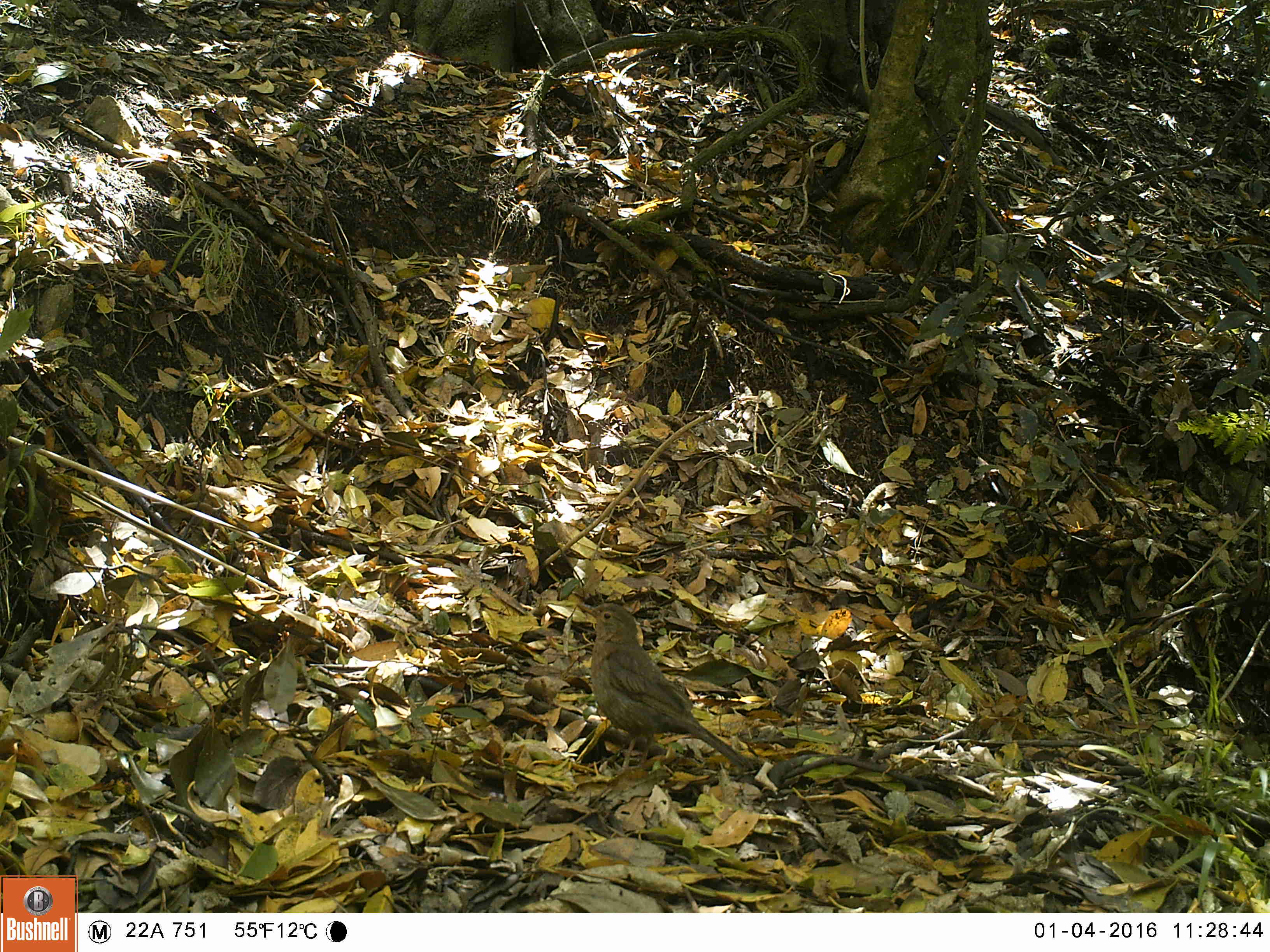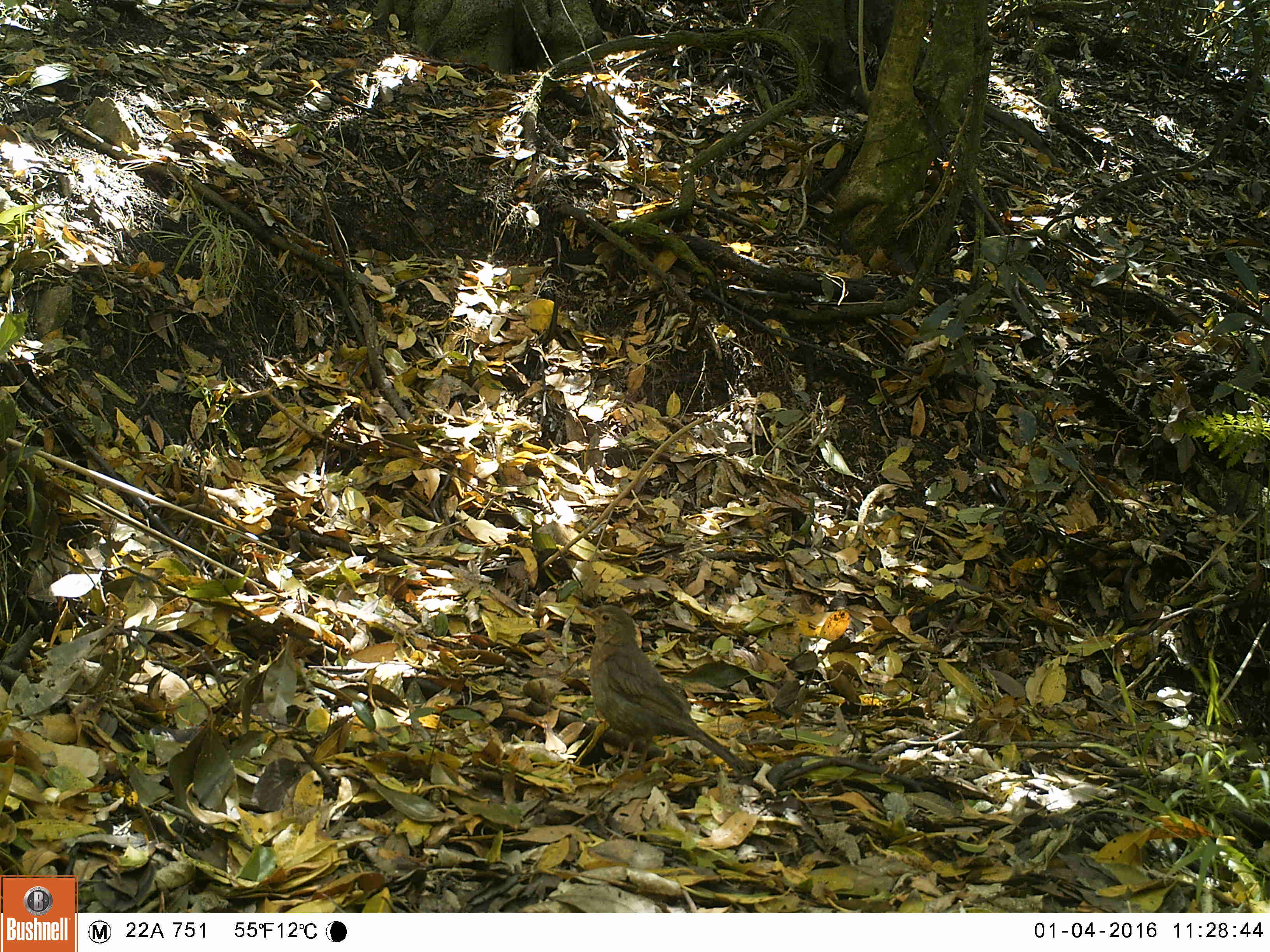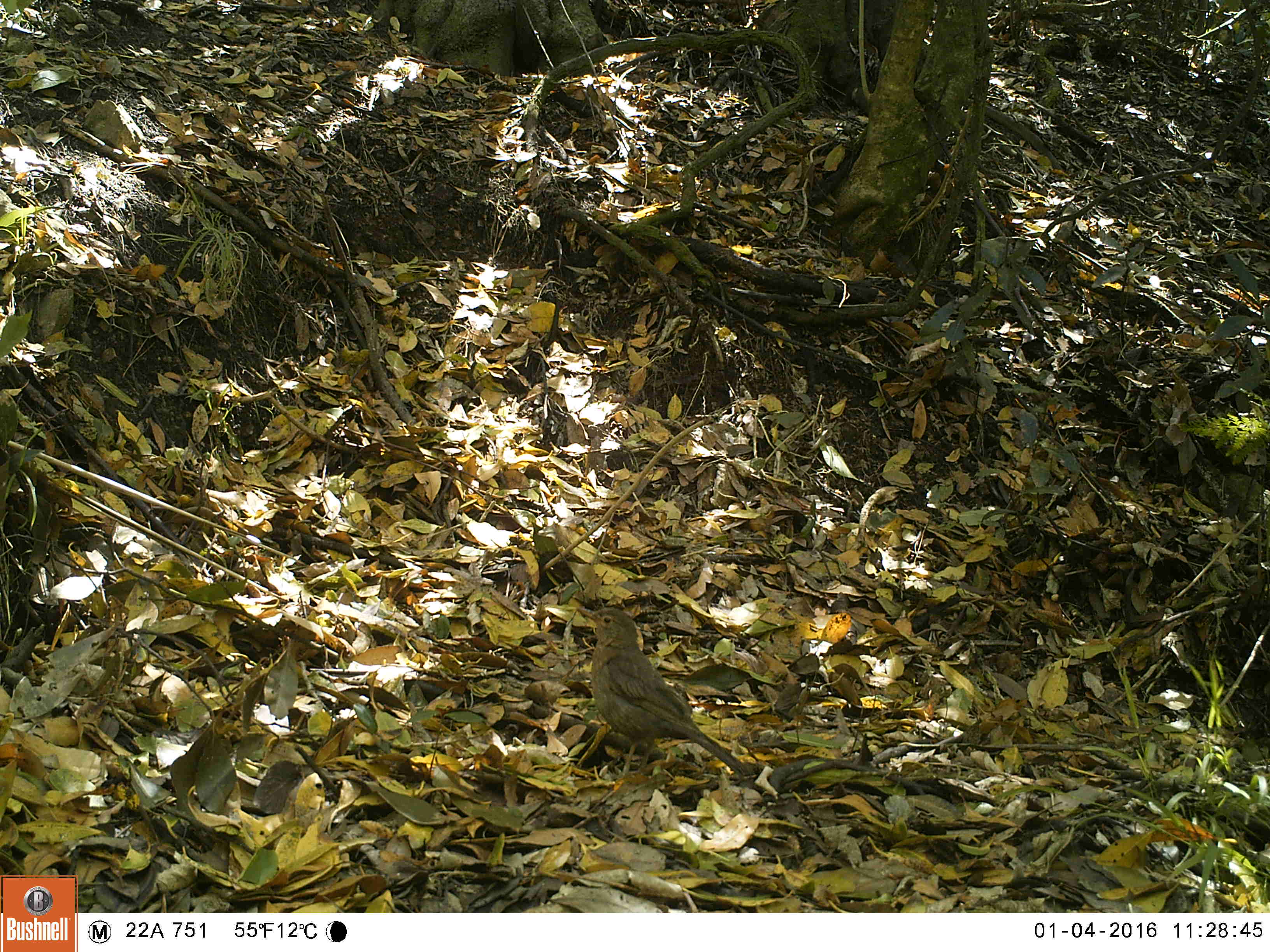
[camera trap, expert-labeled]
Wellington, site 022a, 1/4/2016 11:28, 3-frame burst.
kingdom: Animalia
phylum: Chordata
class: Aves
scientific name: Aves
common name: bird